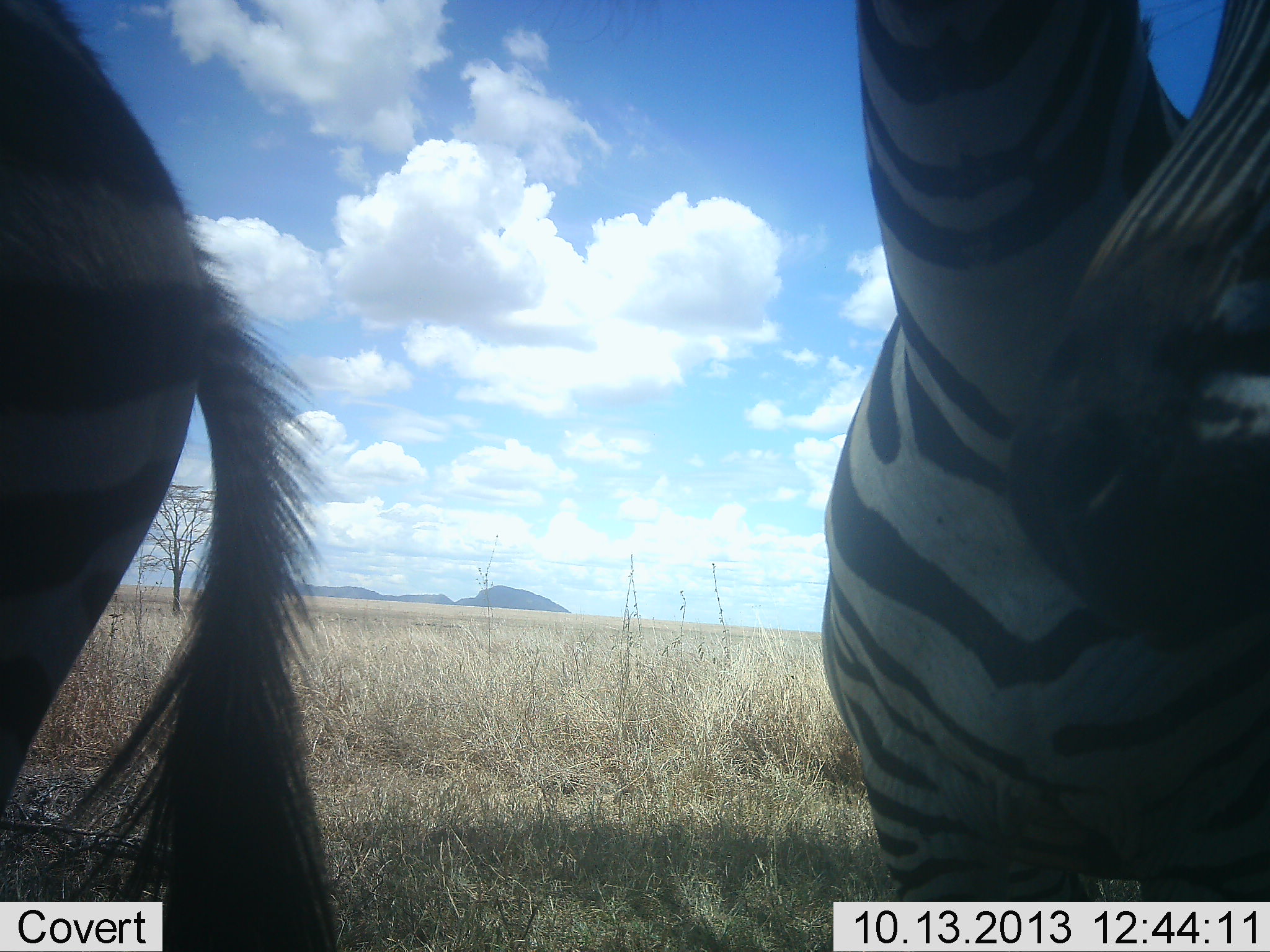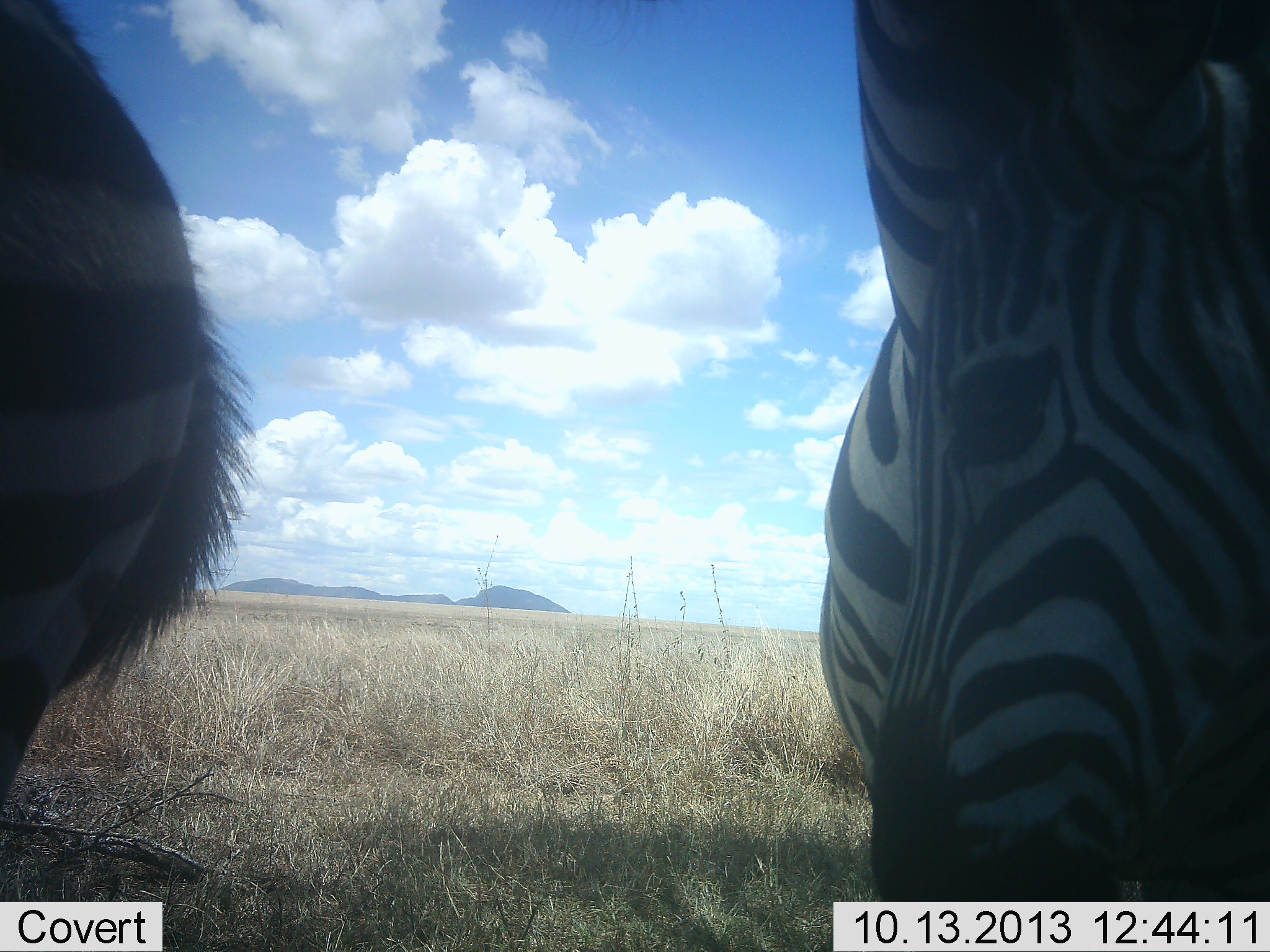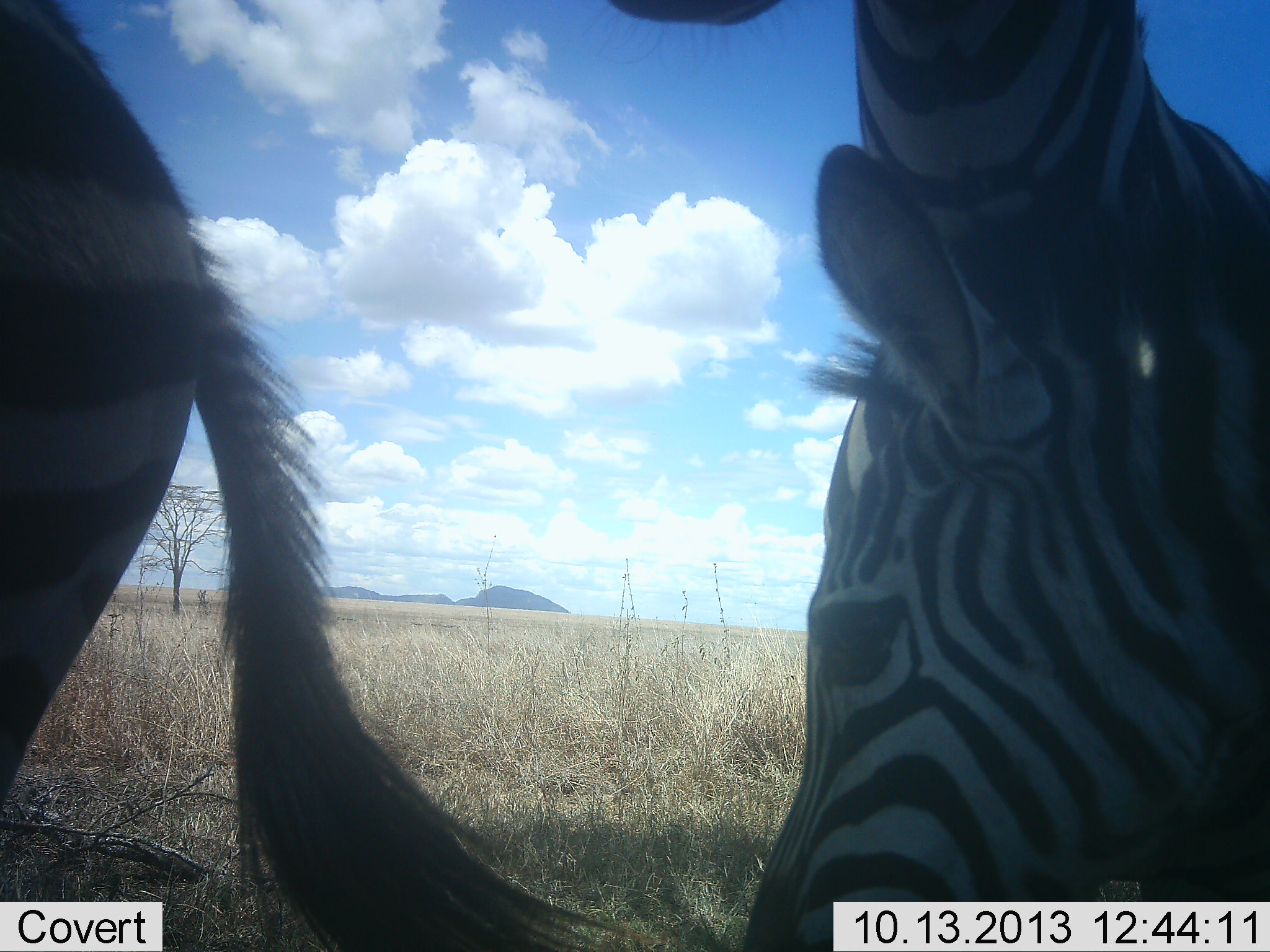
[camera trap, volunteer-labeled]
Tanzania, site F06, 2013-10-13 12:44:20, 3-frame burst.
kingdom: Animalia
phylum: Chordata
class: Mammalia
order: Perissodactyla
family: Equidae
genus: Equus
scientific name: Equus quagga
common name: plains zebra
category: zebra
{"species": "zebra (plains zebra) (Equus quagga)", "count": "3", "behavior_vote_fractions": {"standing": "89%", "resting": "0%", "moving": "6%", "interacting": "22%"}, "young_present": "17%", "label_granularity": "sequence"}